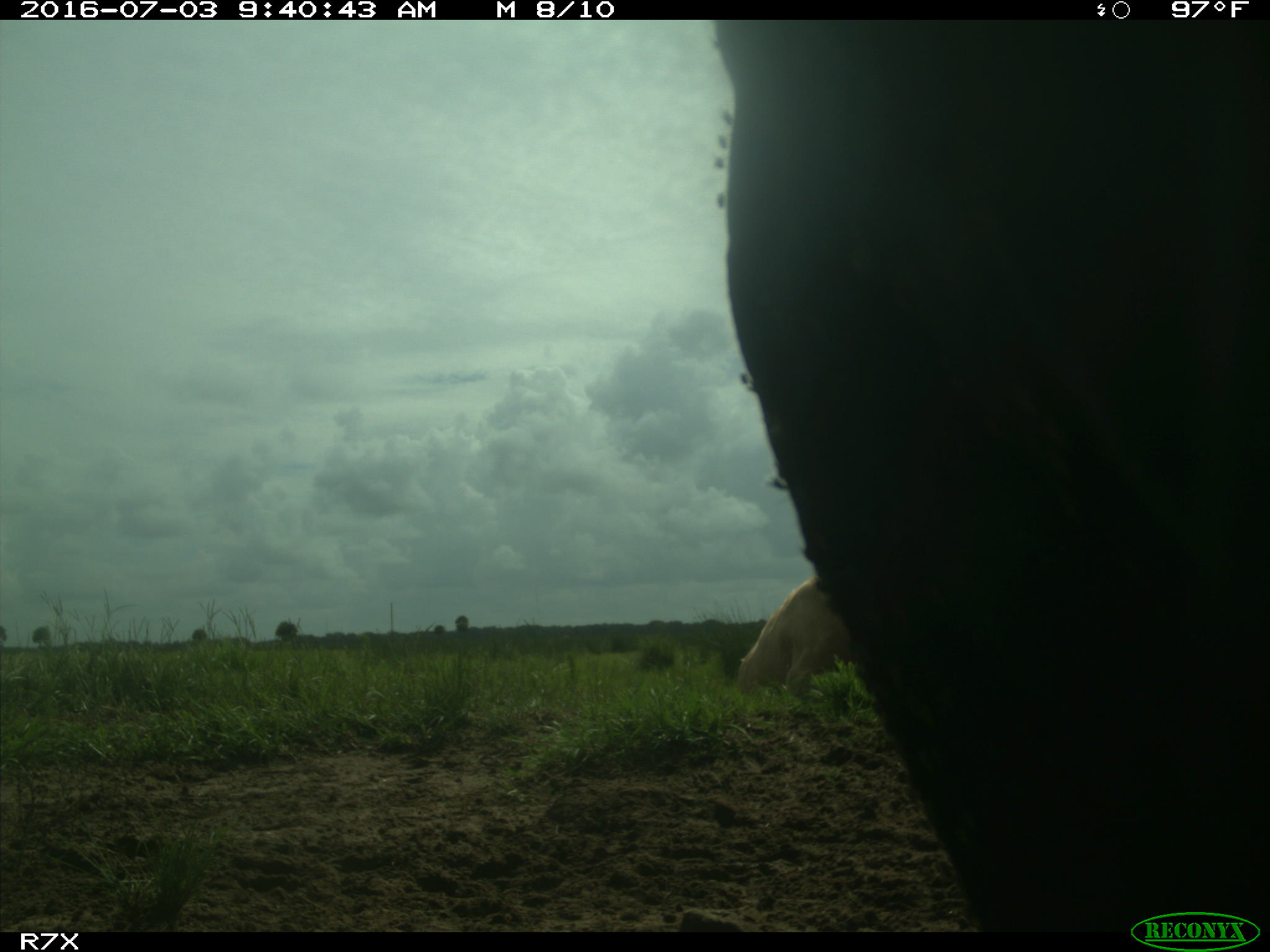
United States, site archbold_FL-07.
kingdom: Animalia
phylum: Chordata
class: Mammalia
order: Artiodactyla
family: Bovidae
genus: Bos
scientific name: Bos taurus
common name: domestic cow